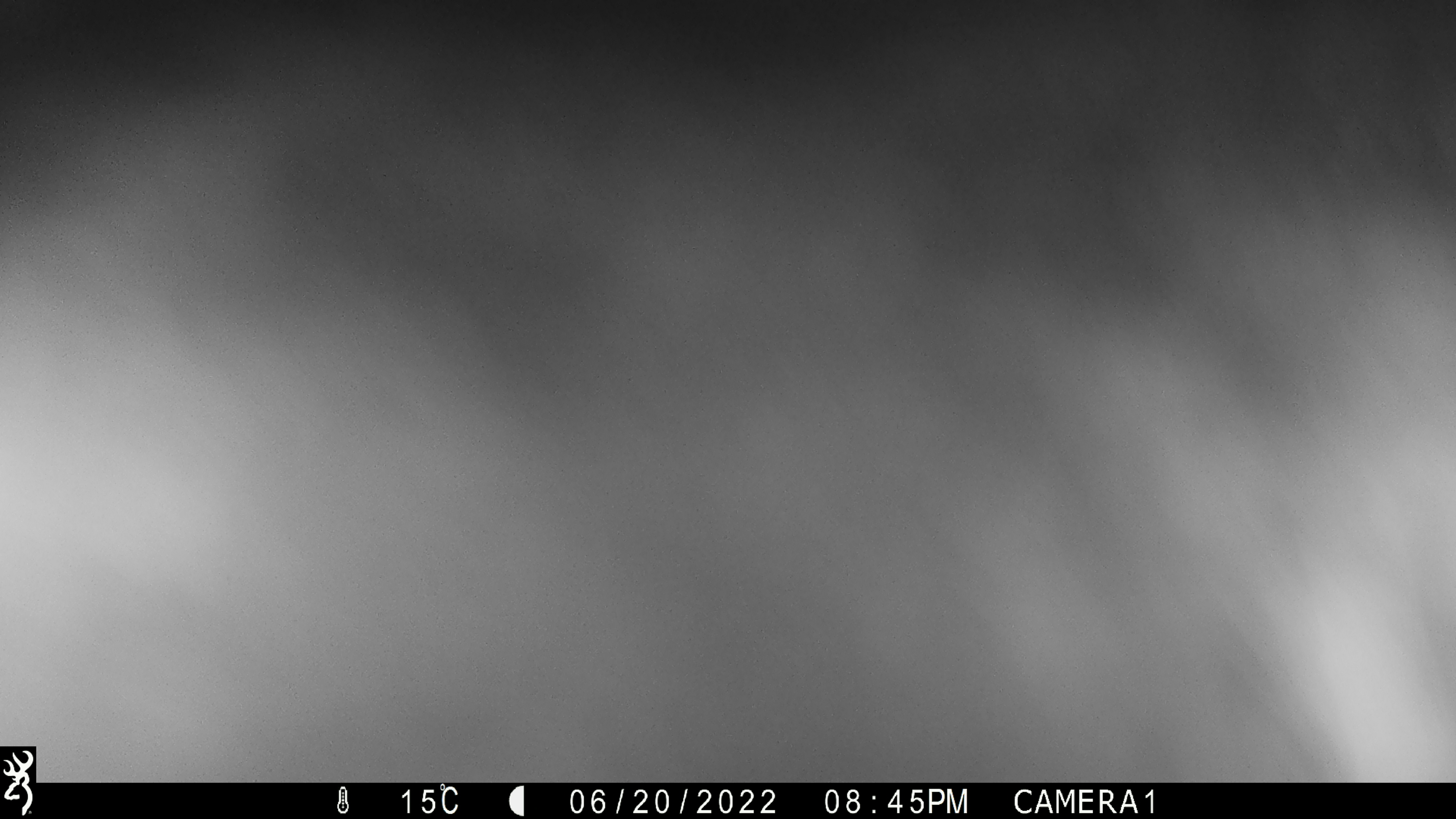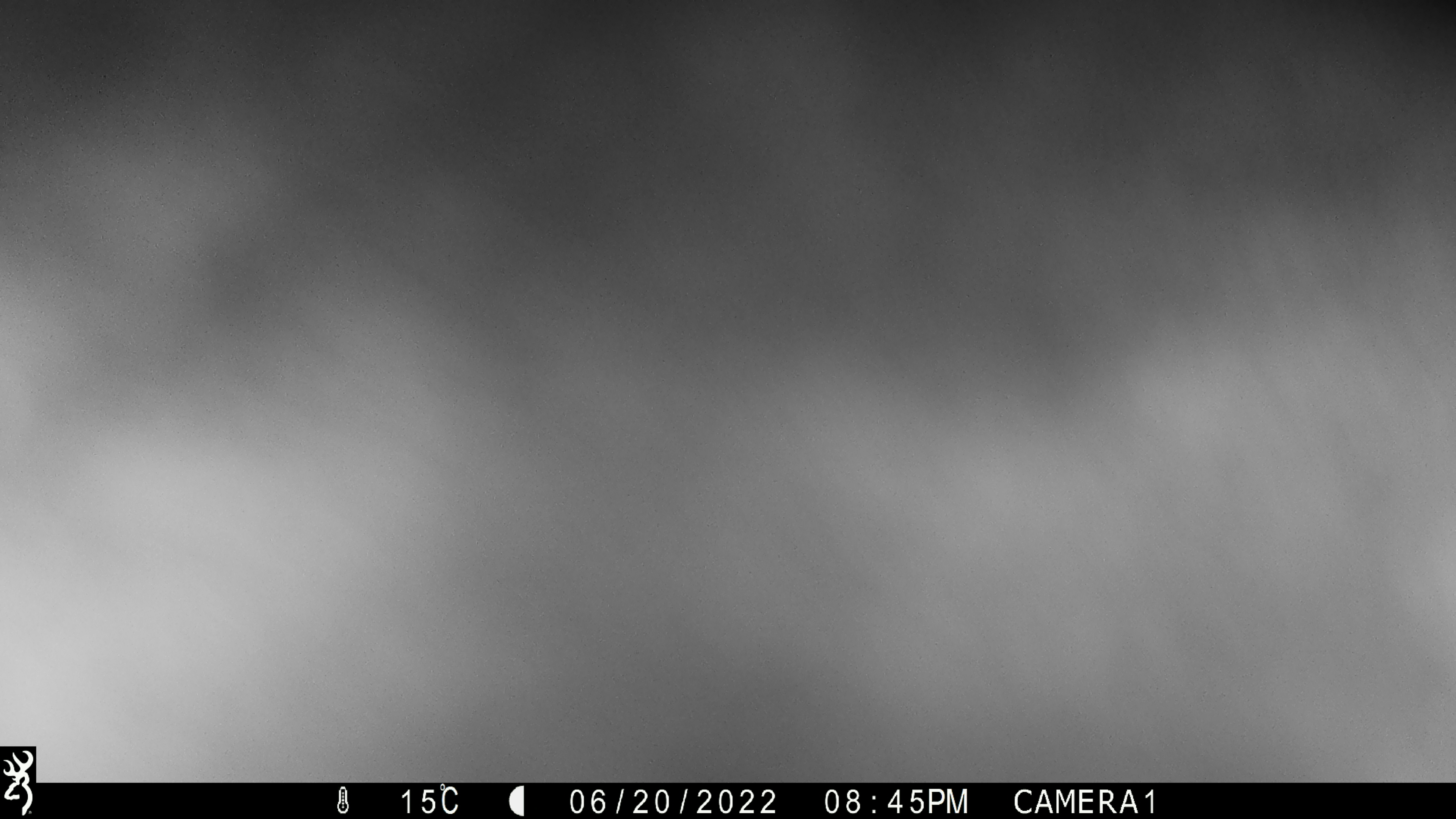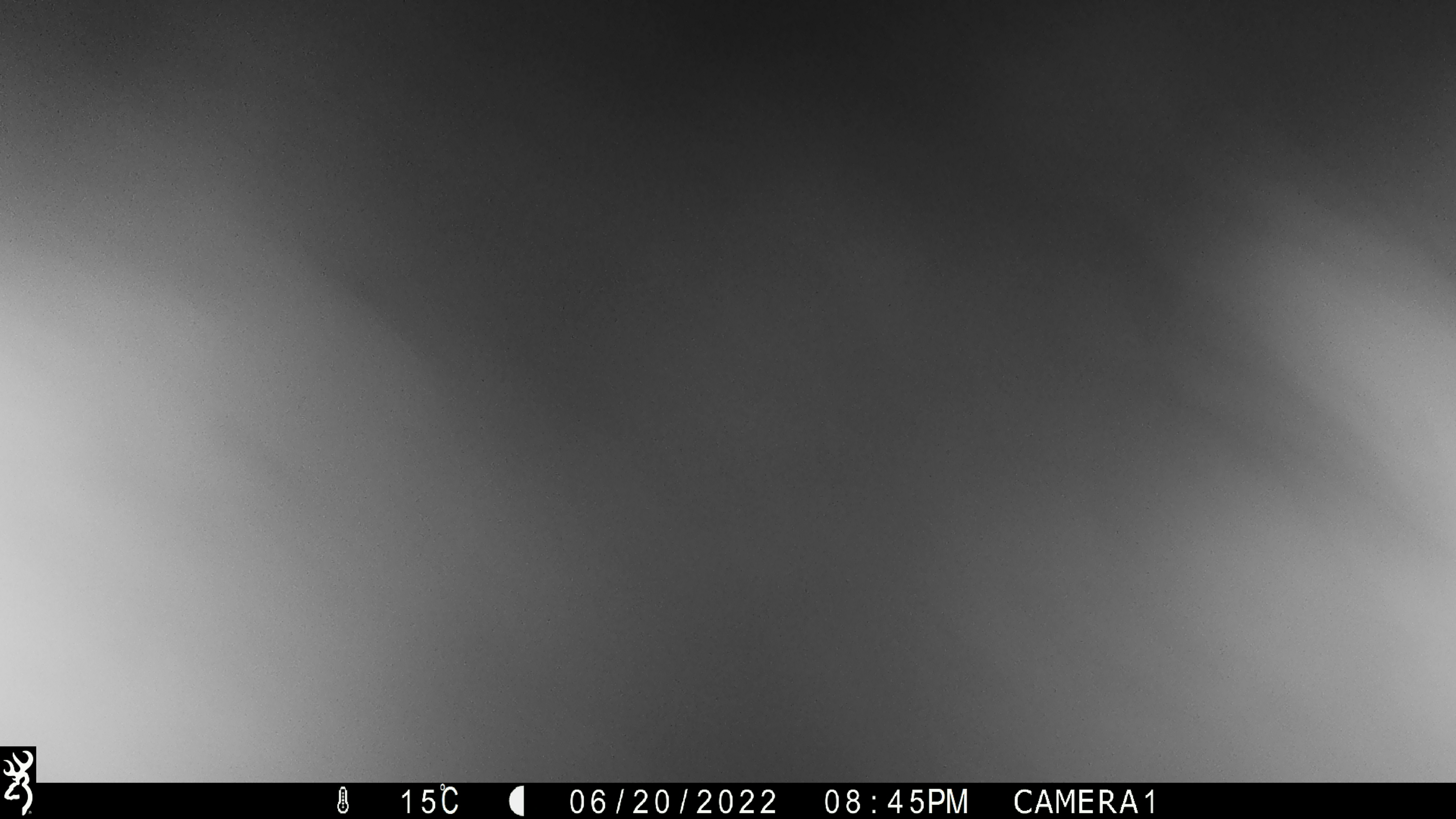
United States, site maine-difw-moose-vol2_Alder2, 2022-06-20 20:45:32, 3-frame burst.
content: unidentified animal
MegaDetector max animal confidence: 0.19